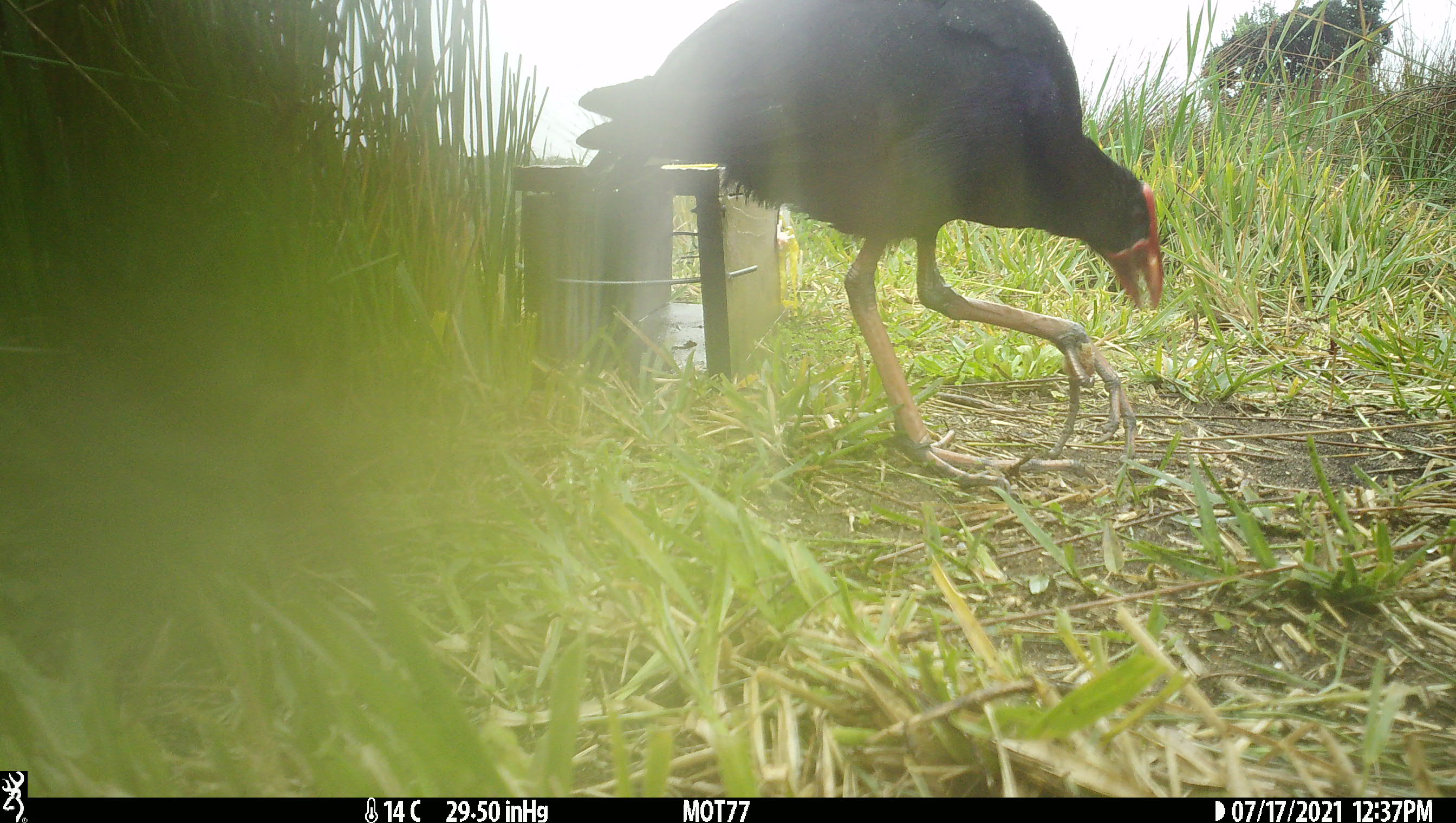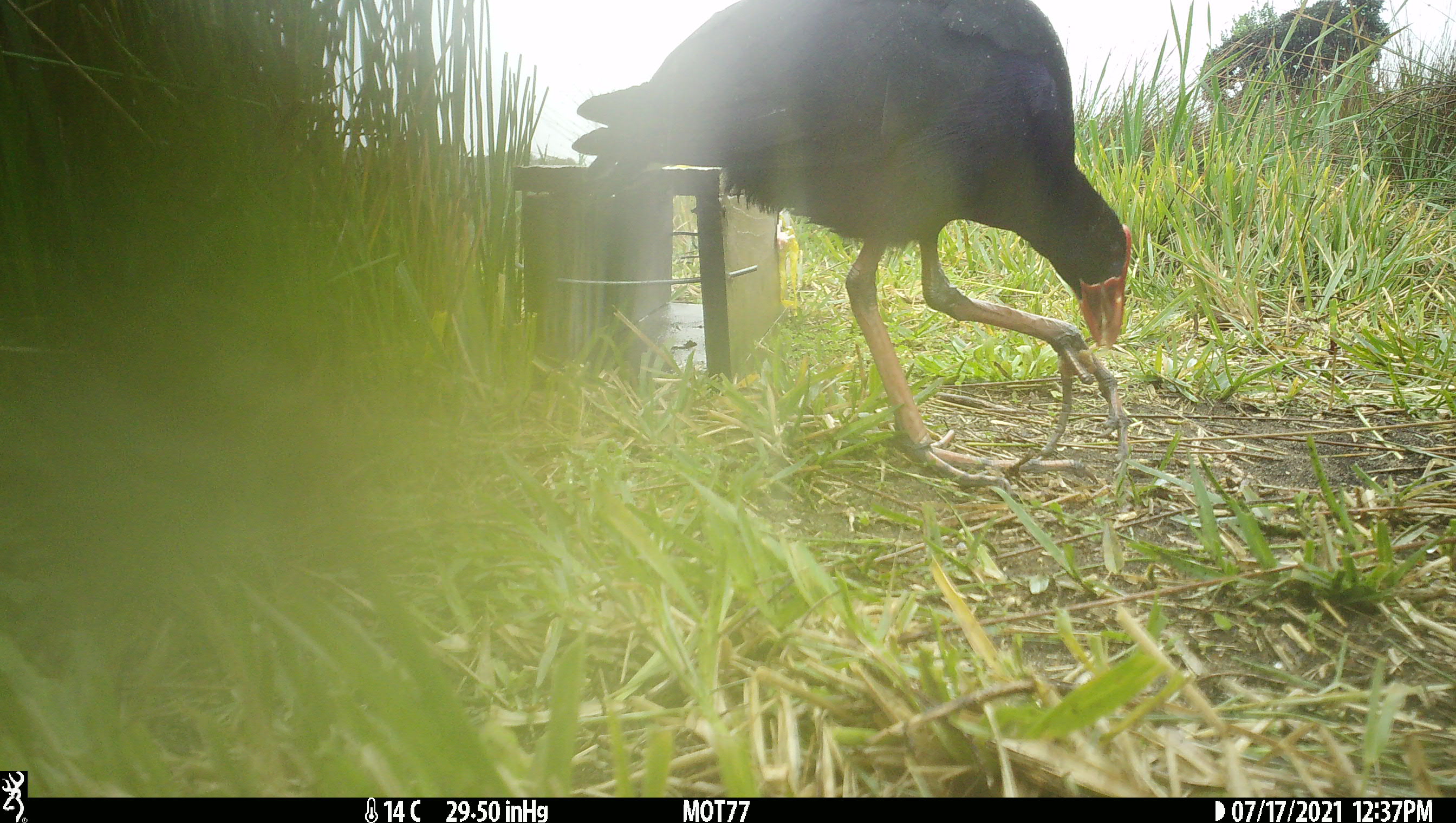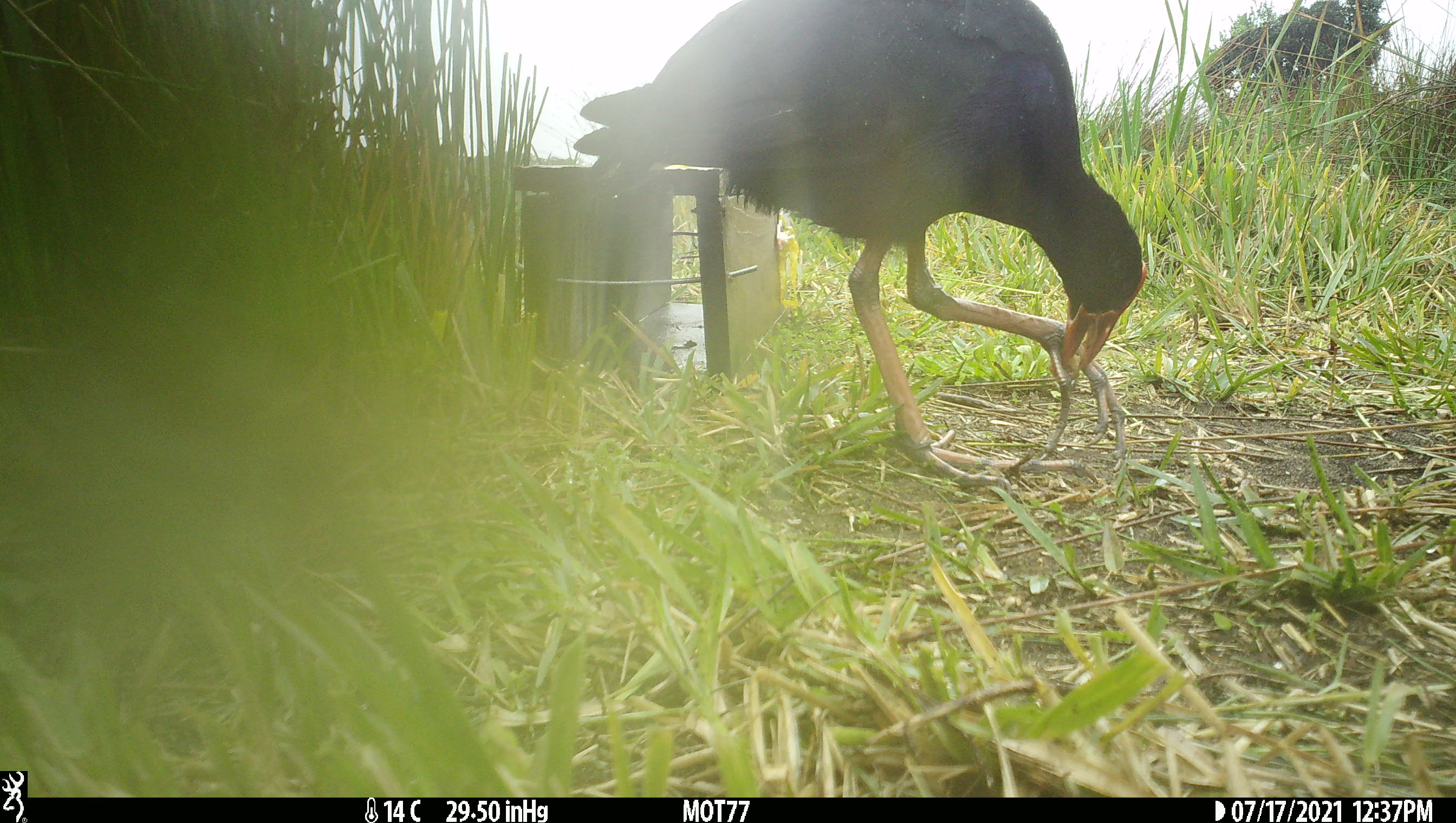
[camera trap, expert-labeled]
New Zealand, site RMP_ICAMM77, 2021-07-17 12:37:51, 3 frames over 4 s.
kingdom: Animalia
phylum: Chordata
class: Aves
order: Gruiformes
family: Rallidae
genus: Porphyrio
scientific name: Porphyrio melanotus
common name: australasian swamphen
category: pukeko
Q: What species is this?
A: Pukeko (australasian swamphen) (Porphyrio melanotus).